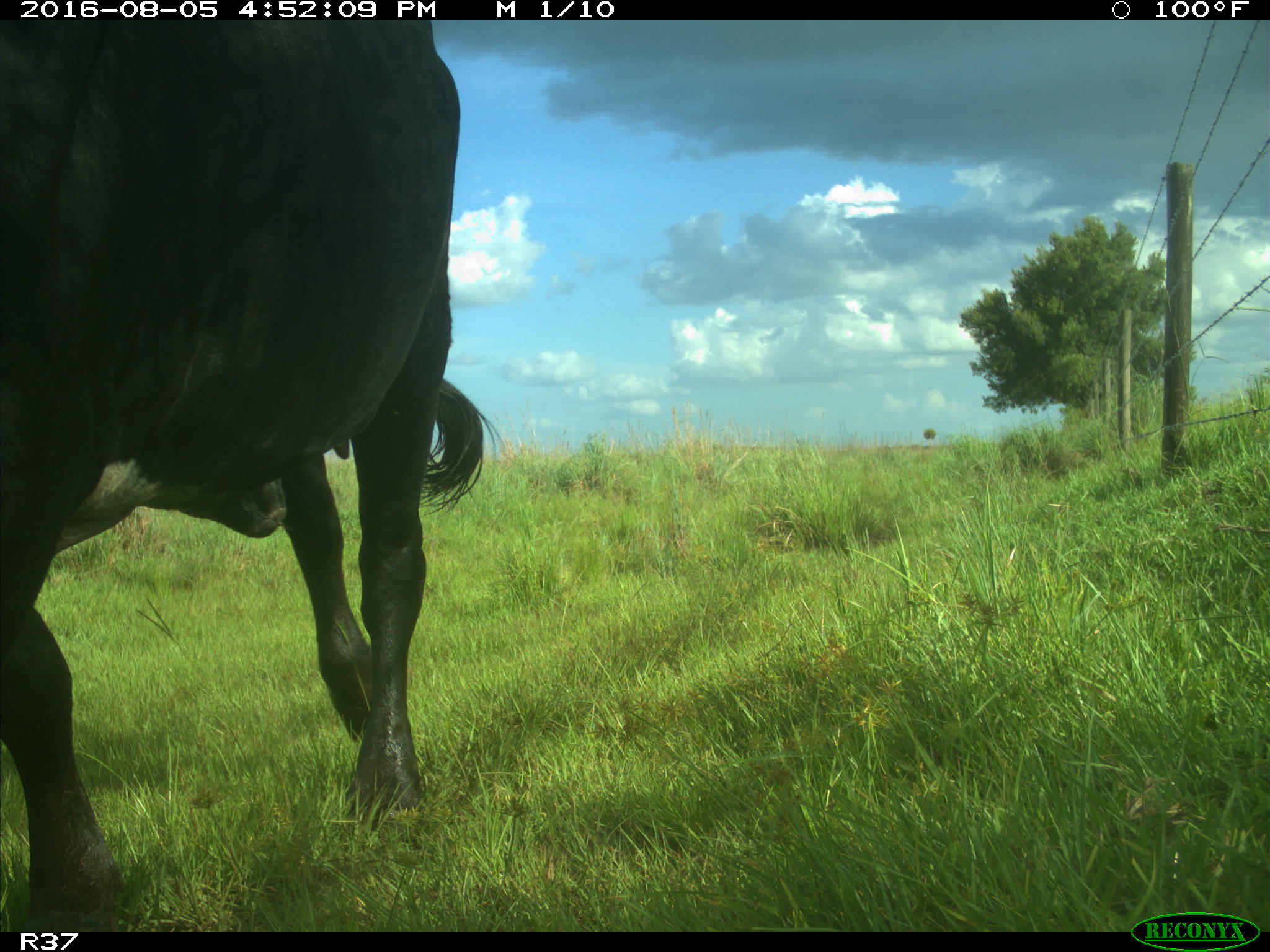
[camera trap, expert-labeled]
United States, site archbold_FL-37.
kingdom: Animalia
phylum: Chordata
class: Mammalia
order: Artiodactyla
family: Bovidae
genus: Bos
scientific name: Bos taurus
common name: domestic cow